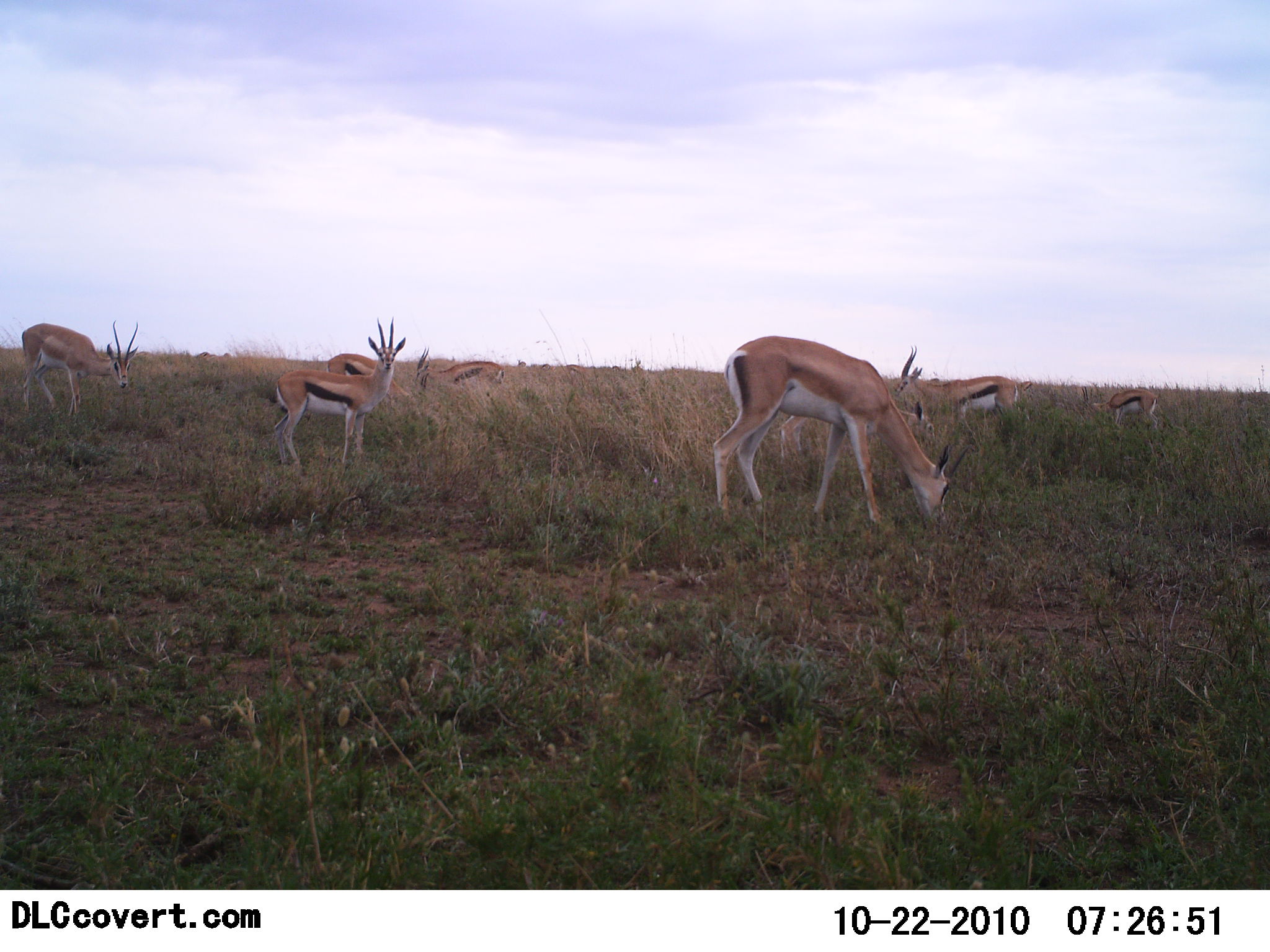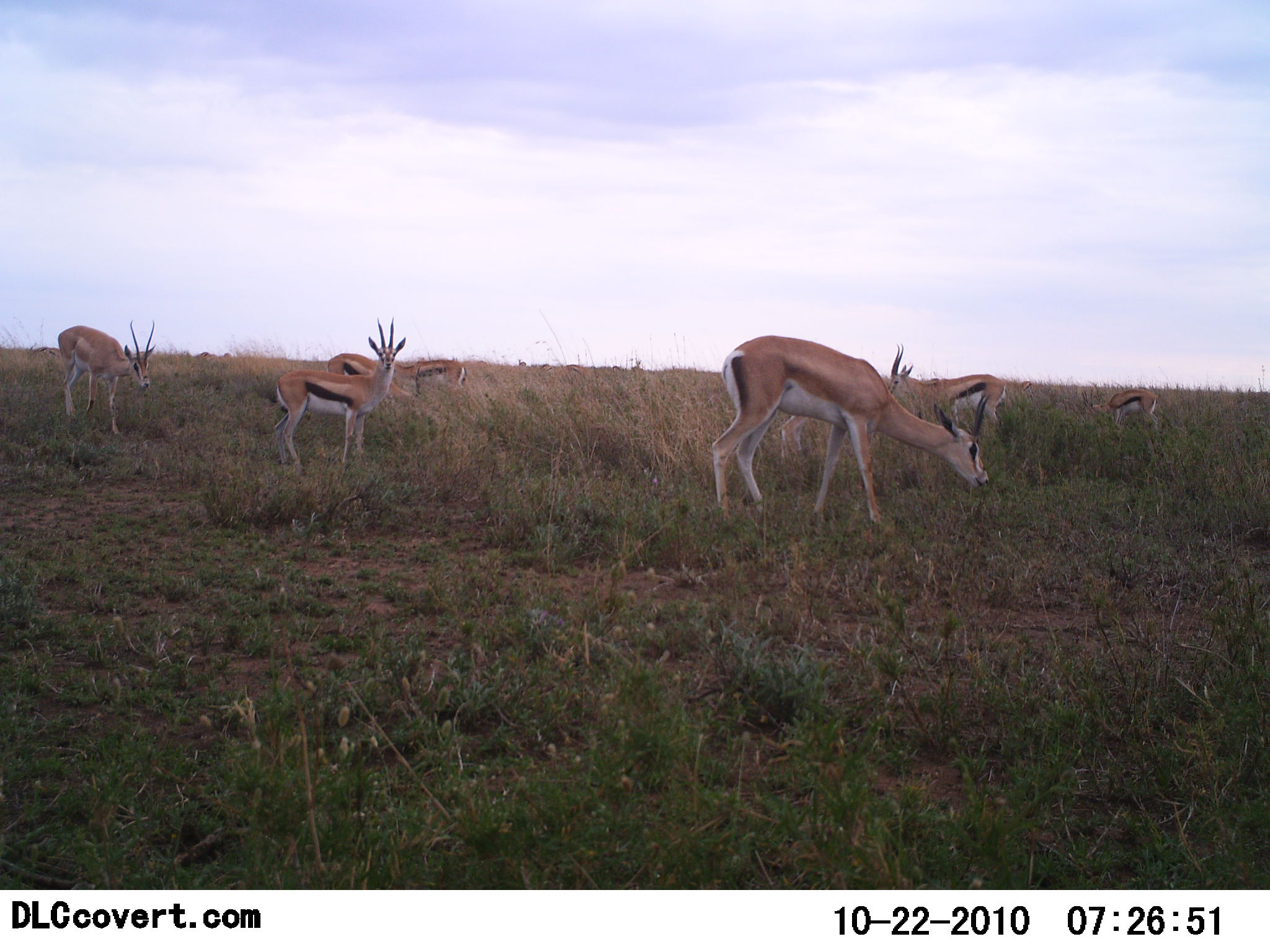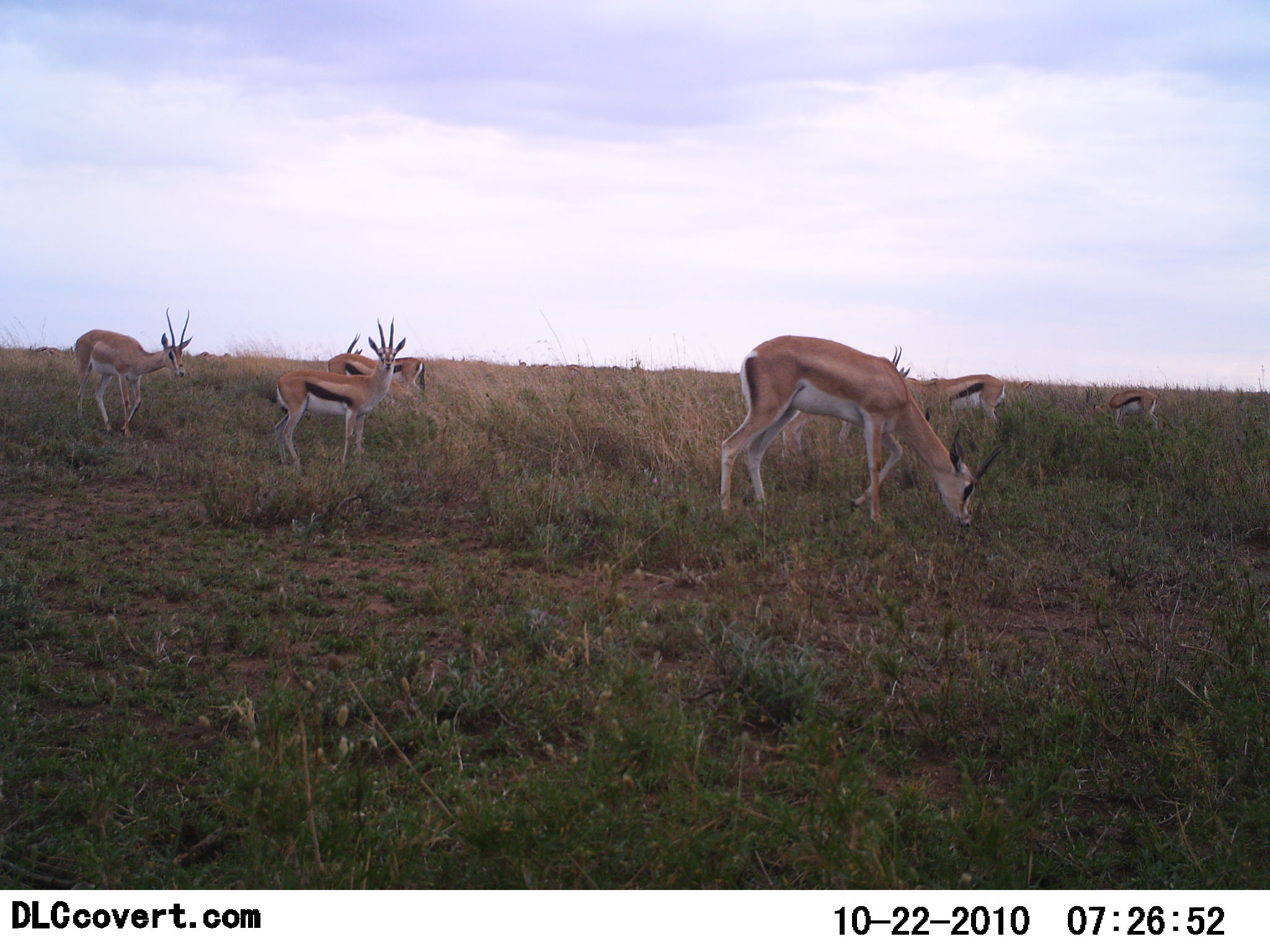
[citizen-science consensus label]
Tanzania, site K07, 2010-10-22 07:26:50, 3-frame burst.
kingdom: Animalia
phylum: Chordata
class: Mammalia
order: Artiodactyla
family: Bovidae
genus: Eudorcas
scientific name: Eudorcas thomsonii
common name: thomson's gazelle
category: gazellethomsons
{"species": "gazellethomsons (thomson's gazelle) (Eudorcas thomsonii)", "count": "6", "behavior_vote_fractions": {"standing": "68%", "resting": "0%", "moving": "26%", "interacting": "0%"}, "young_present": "5%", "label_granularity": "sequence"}